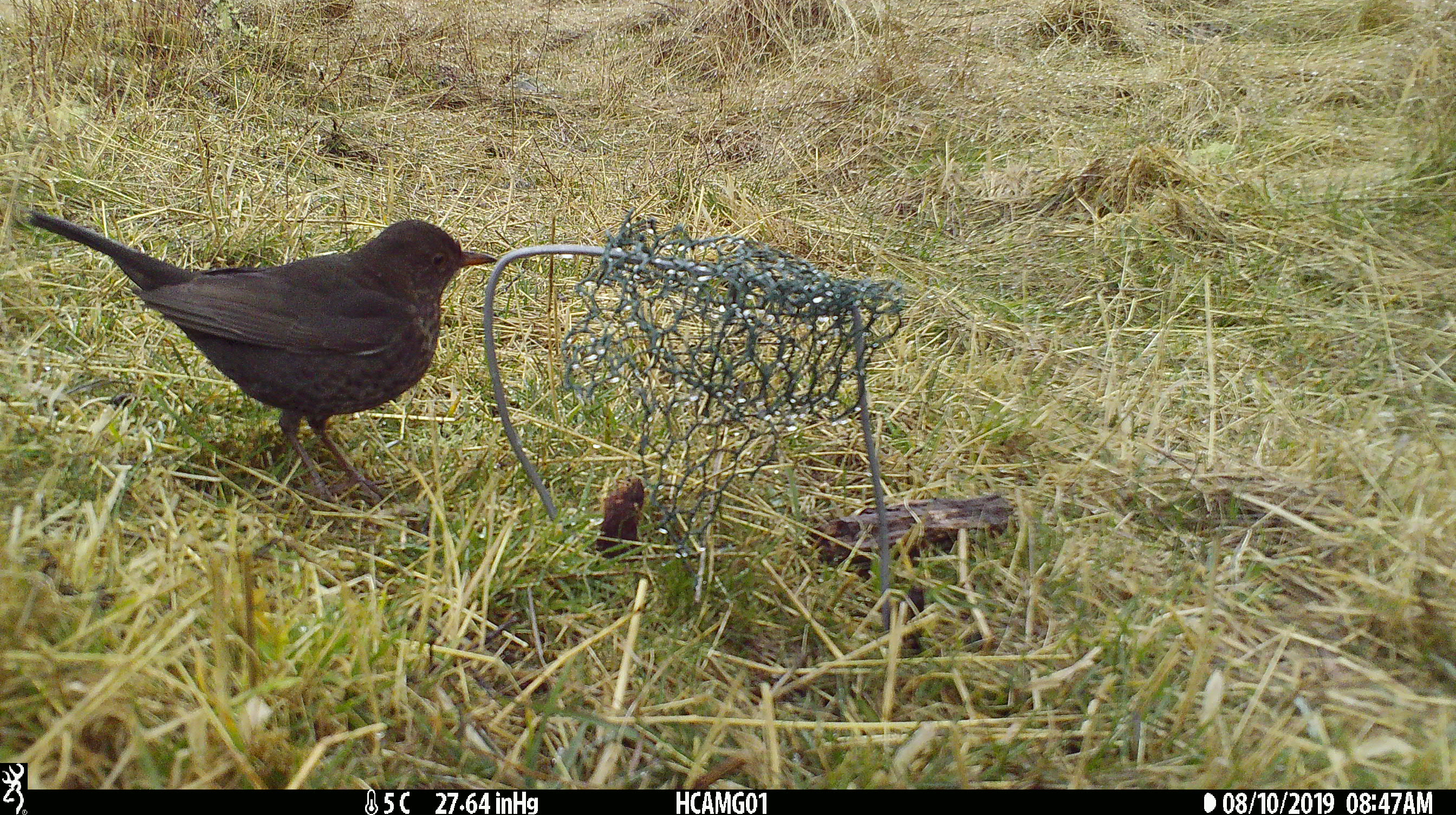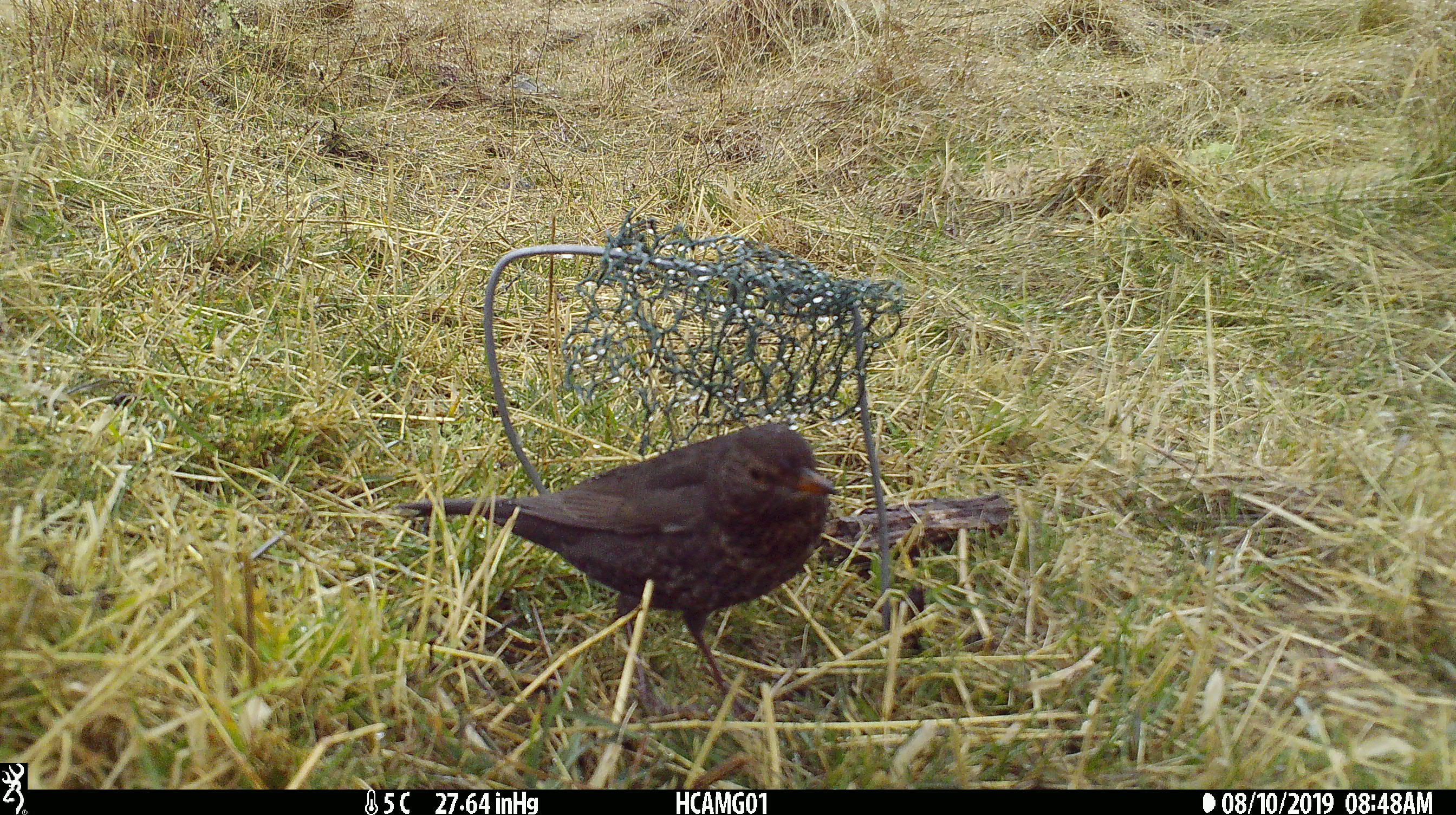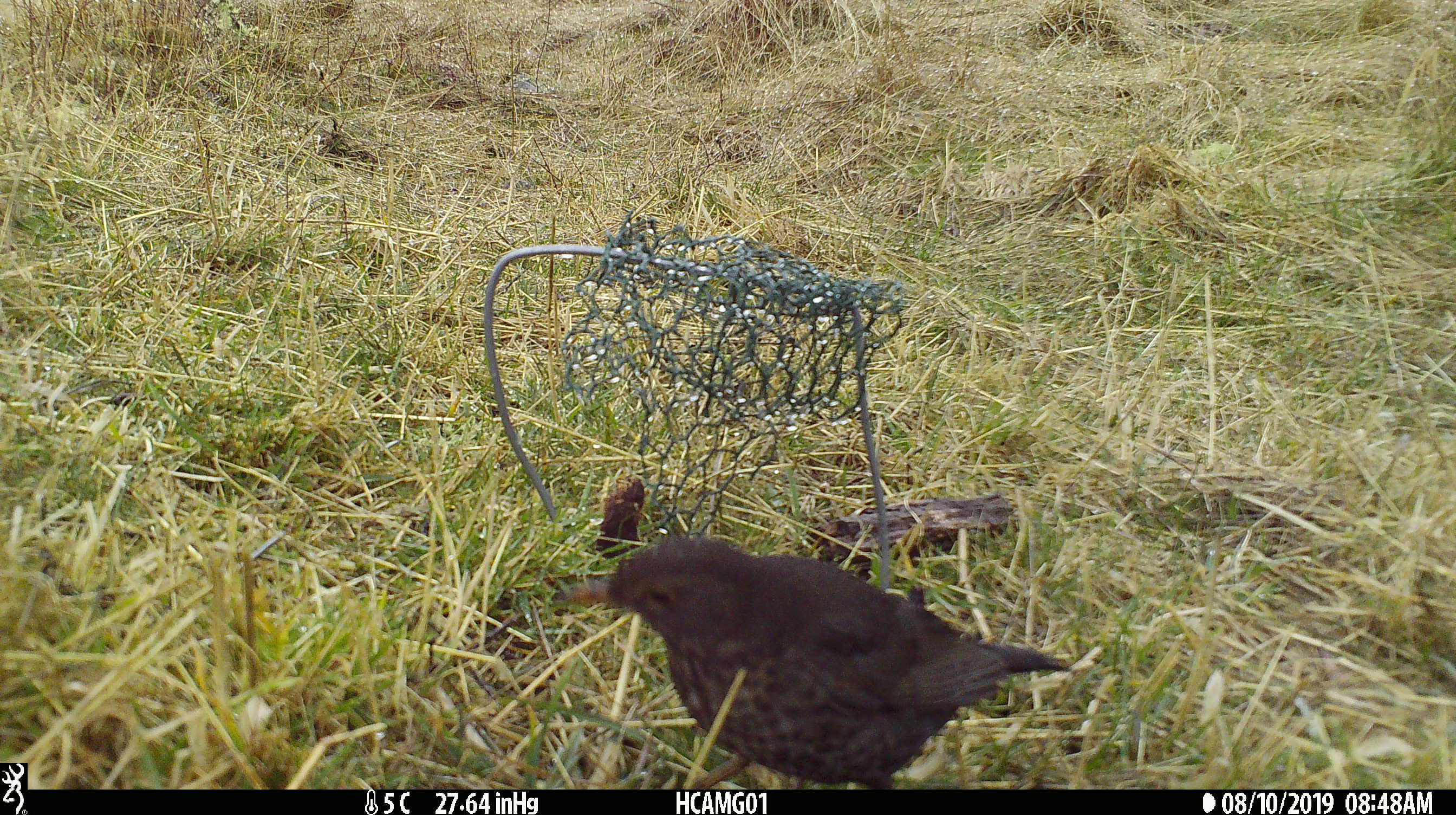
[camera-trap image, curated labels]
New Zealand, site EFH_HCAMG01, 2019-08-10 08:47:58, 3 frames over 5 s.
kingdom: Animalia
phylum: Chordata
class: Aves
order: Passeriformes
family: Turdidae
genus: Turdus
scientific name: Turdus philomelos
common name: song thrush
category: thrush